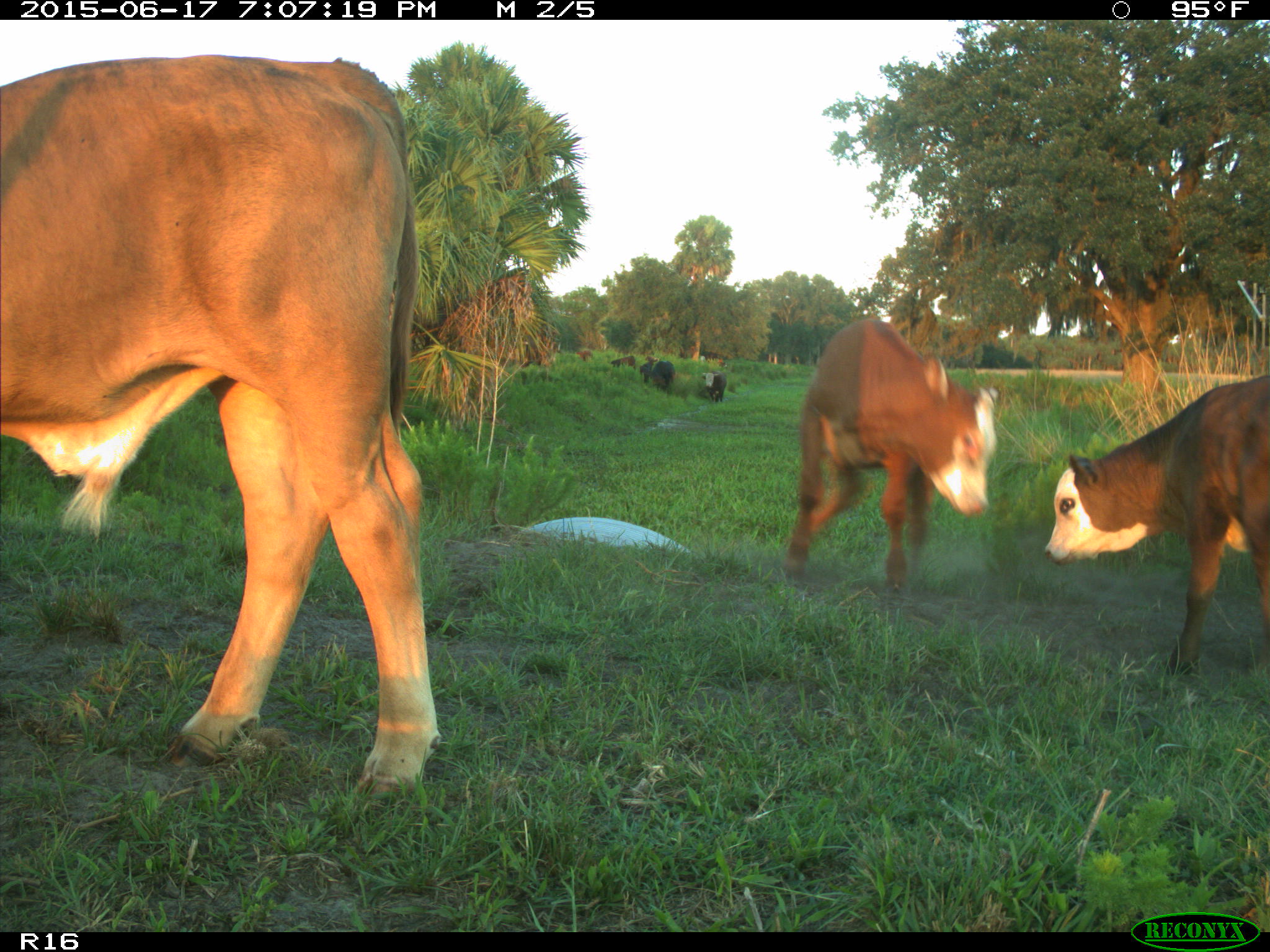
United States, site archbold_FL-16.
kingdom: Animalia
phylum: Chordata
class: Mammalia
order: Artiodactyla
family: Bovidae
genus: Bos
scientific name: Bos taurus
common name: domestic cow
Bos taurus (domestic cow).